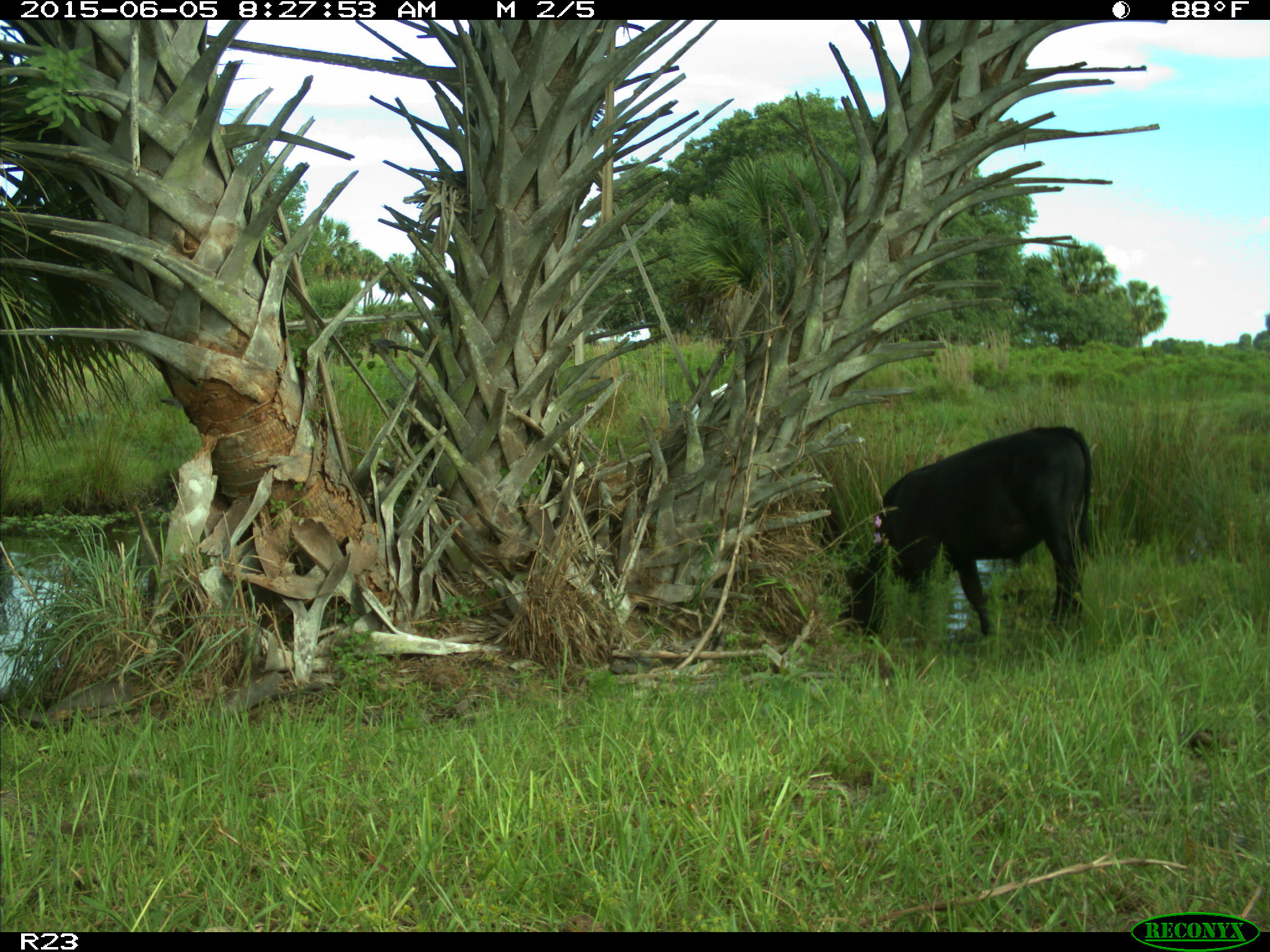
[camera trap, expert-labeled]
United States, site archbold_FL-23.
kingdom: Animalia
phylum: Chordata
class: Mammalia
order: Artiodactyla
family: Bovidae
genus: Bos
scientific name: Bos taurus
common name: domestic cow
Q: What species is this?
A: Bos taurus (domestic cow).